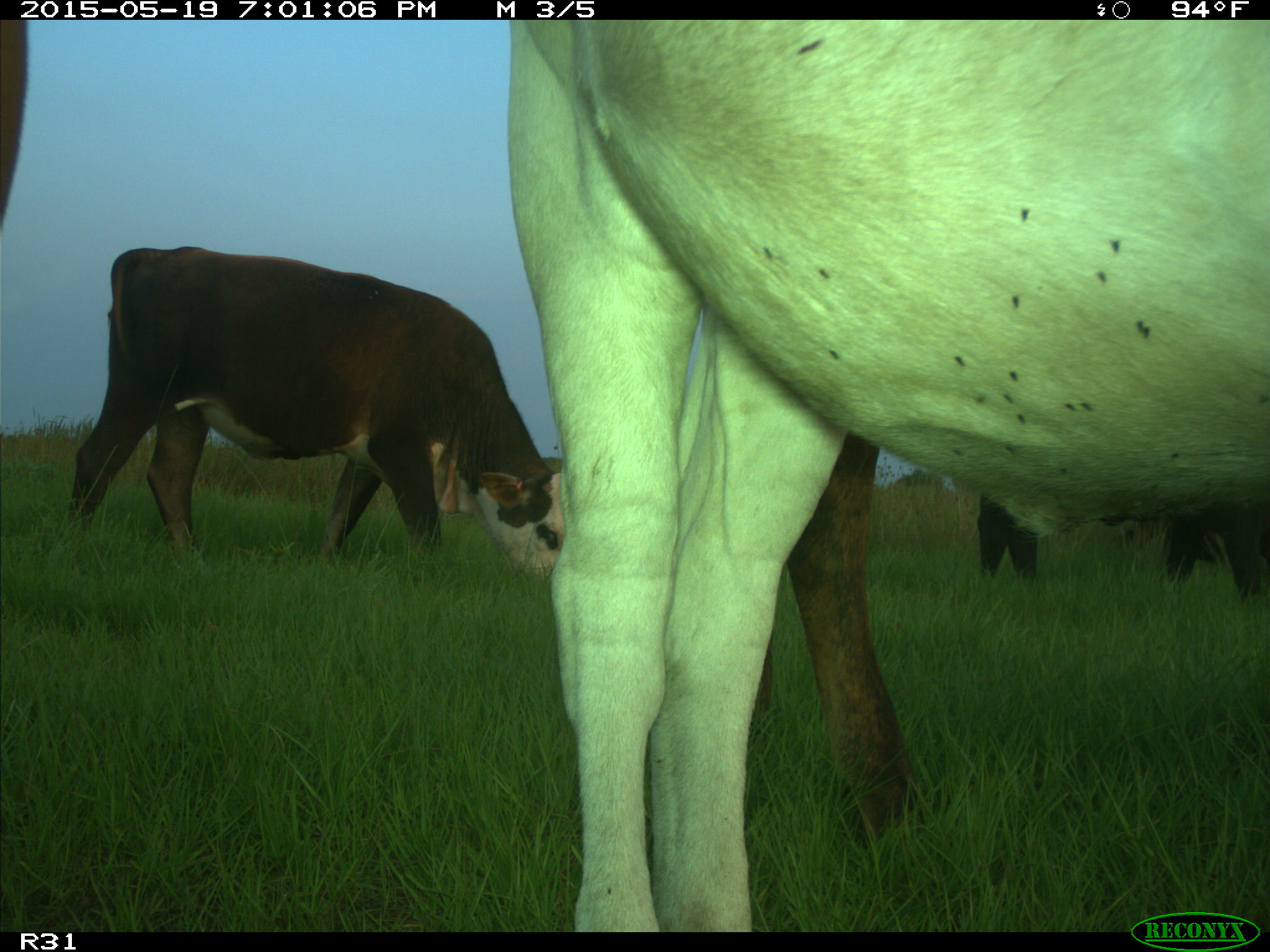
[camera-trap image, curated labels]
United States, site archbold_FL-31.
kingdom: Animalia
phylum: Chordata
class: Mammalia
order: Artiodactyla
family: Bovidae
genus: Bos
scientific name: Bos taurus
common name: domestic cow